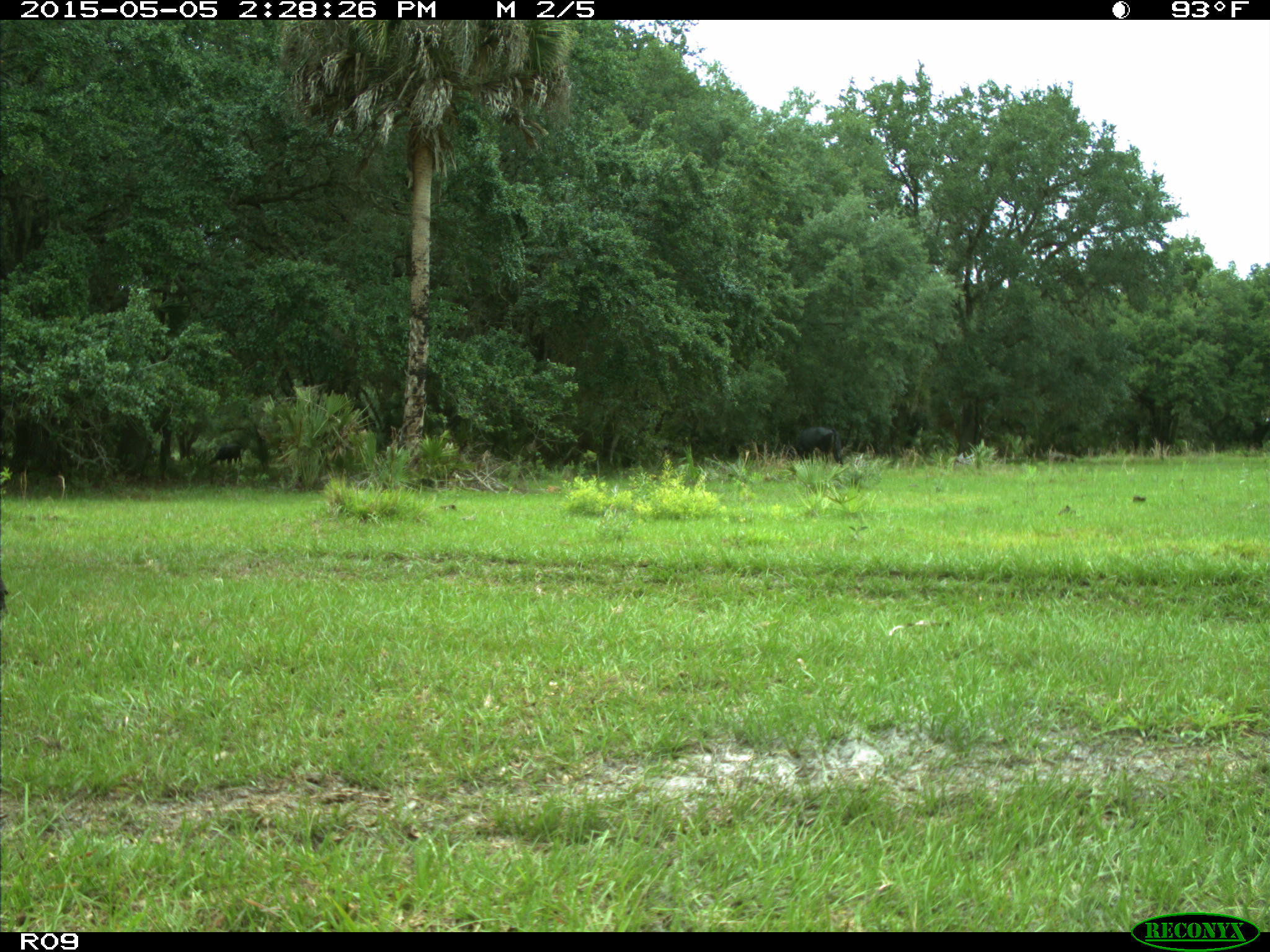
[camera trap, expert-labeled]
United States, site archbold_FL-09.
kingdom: Animalia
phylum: Chordata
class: Mammalia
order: Artiodactyla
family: Bovidae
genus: Bos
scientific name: Bos taurus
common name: domestic cow